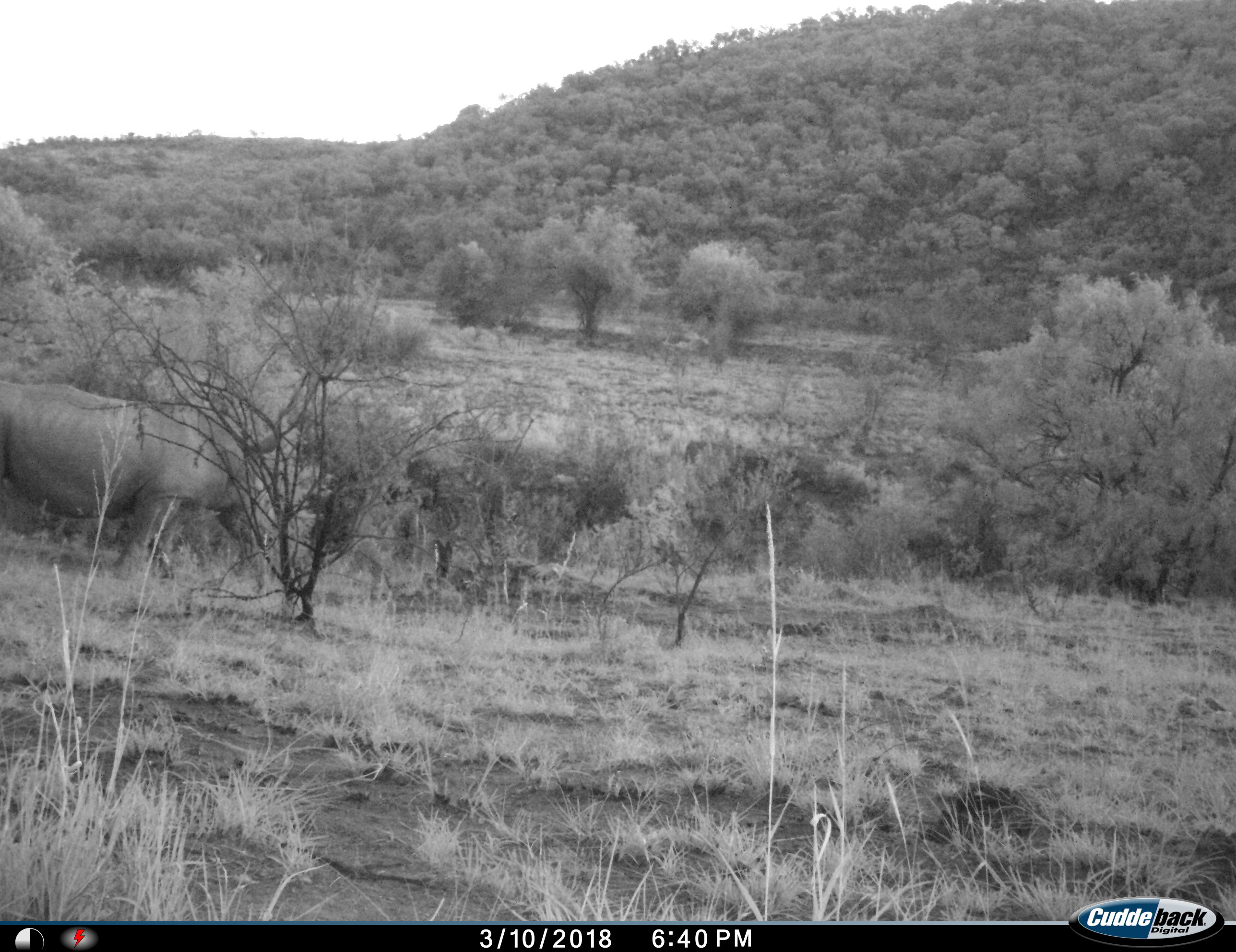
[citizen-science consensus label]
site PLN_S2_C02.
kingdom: Animalia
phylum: Chordata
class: Mammalia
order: Perissodactyla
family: Rhinocerotidae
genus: Diceros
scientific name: Diceros bicornis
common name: black rhinoceros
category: rhinocerosblack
Rhinocerosblack (black rhinoceros) (Diceros bicornis), count 1. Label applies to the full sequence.